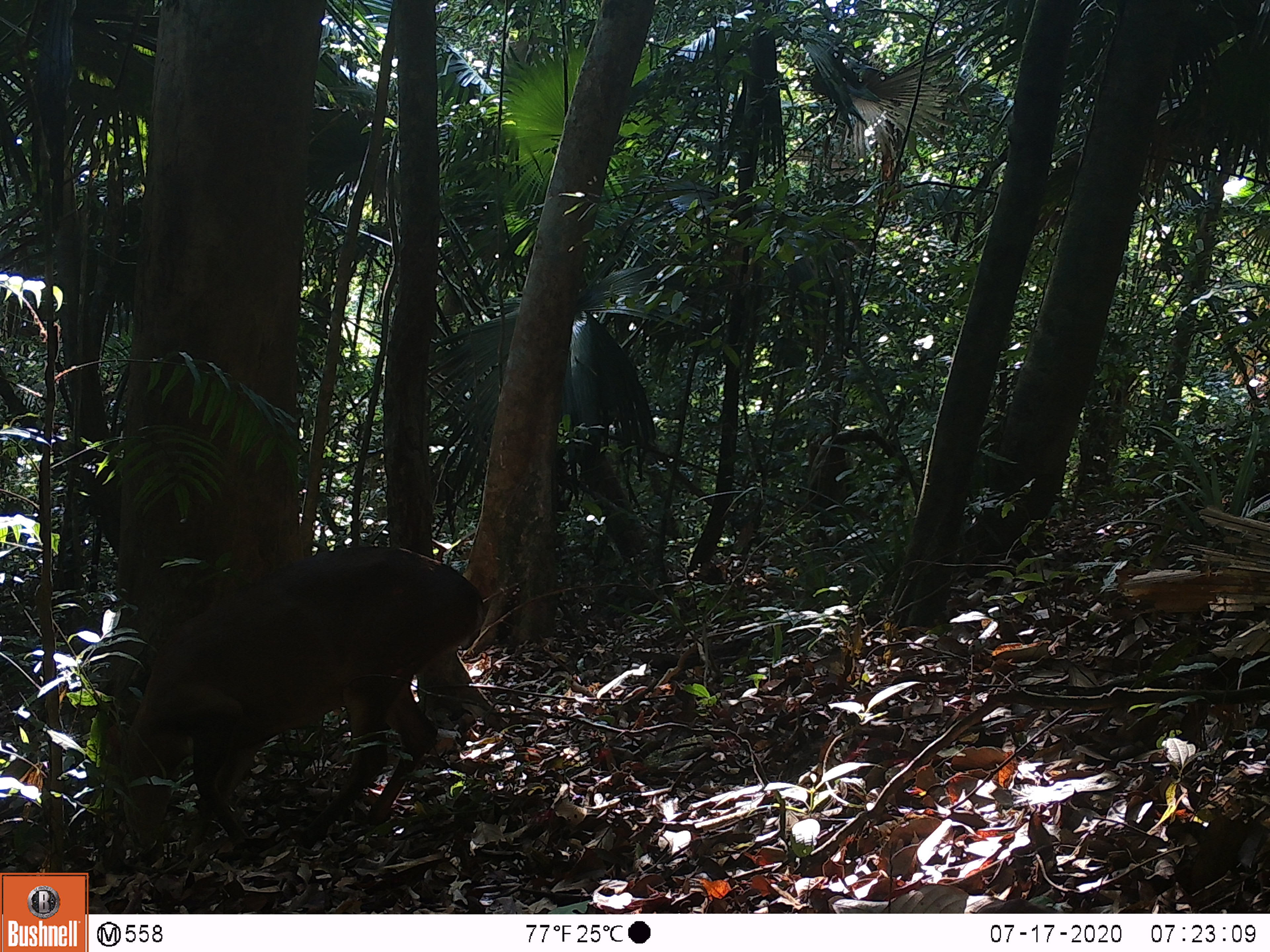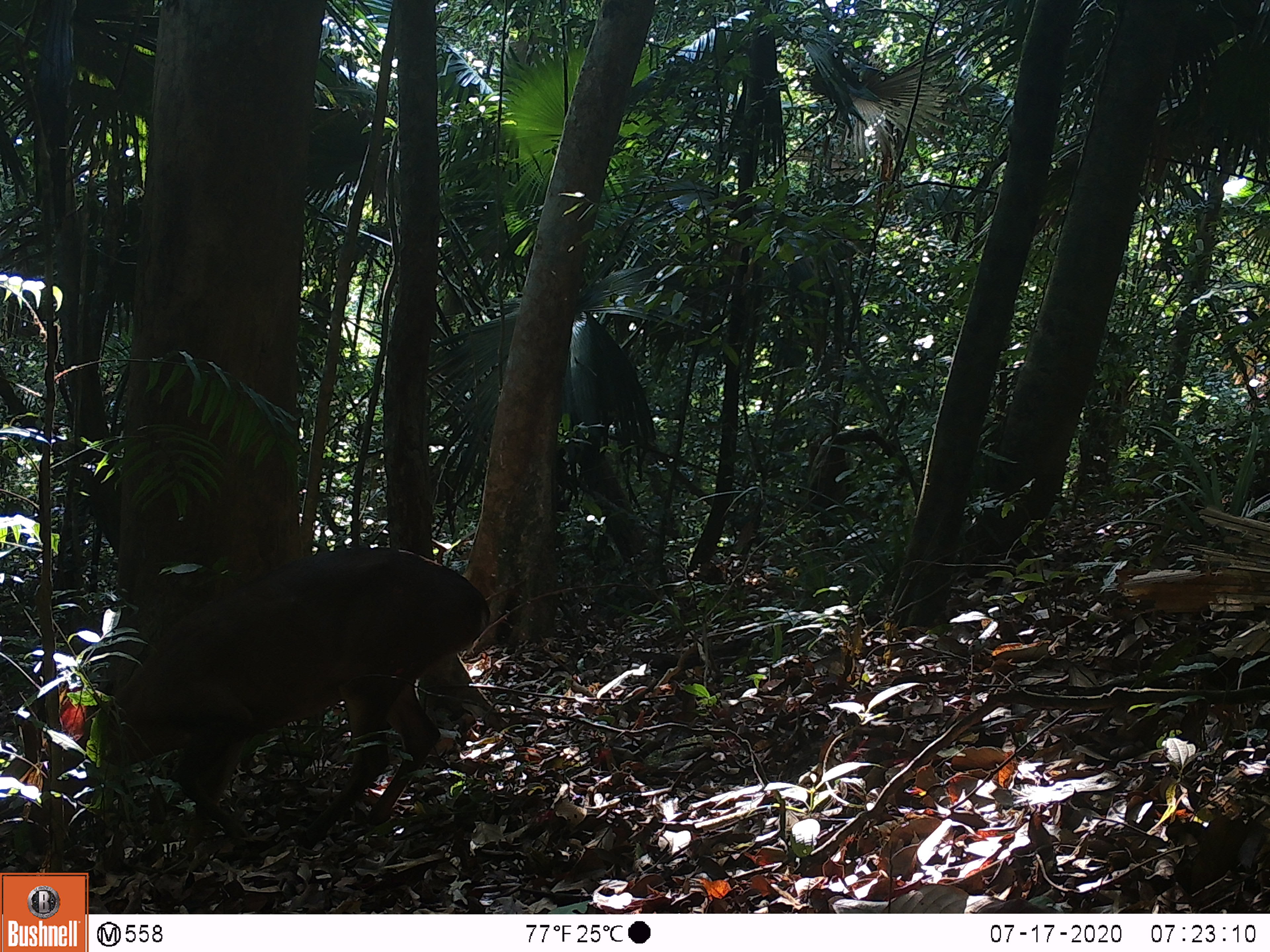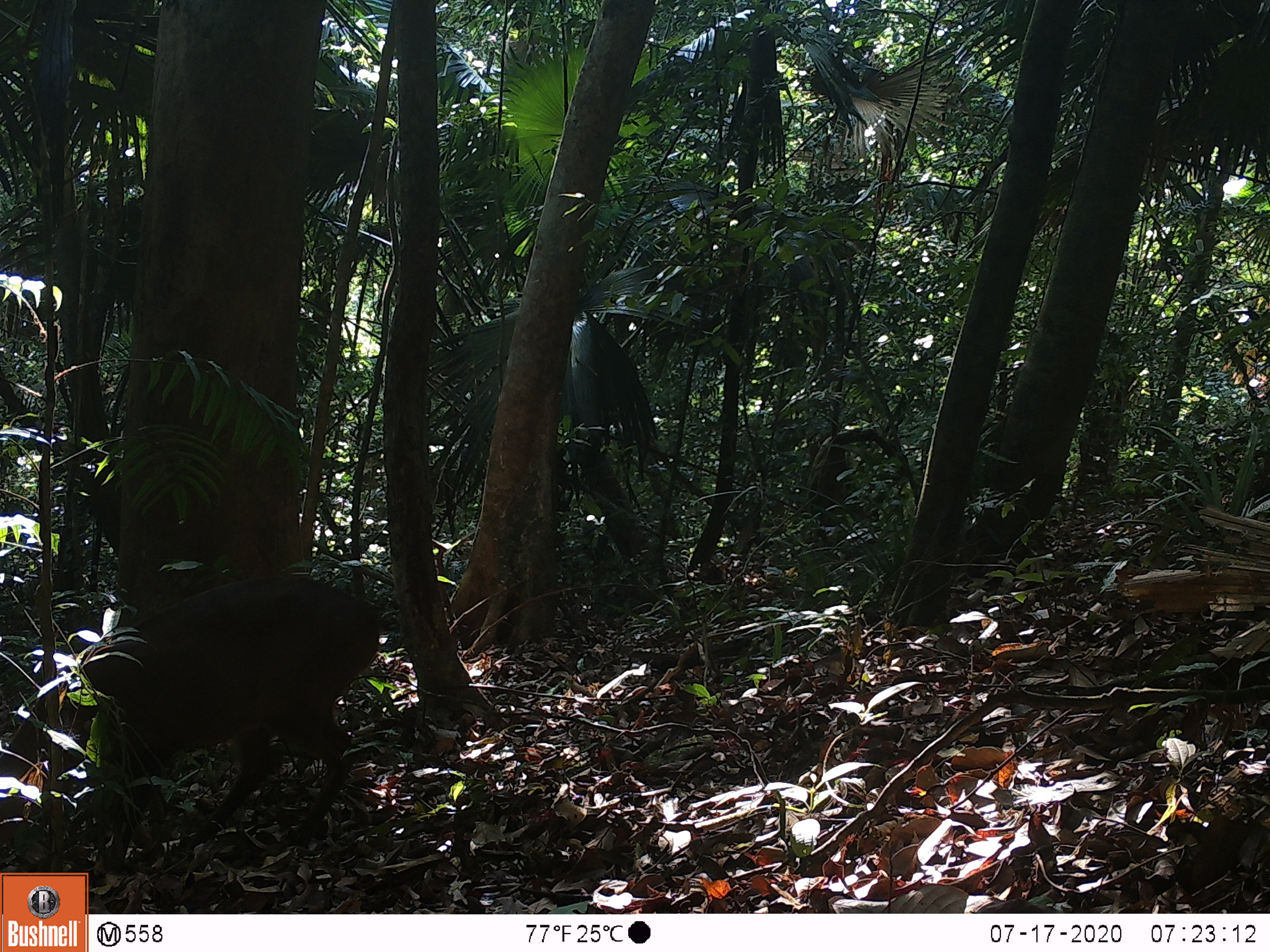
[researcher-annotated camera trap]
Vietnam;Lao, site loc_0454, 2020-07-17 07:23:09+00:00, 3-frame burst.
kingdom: Animalia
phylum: Chordata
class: Mammalia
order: Artiodactyla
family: Cervidae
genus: Muntiacus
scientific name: Muntiacus vuquangensis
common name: large-antlered muntjac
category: large antlered muntjac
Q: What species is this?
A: Large antlered muntjac (large-antlered muntjac) (Muntiacus vuquangensis).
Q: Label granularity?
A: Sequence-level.